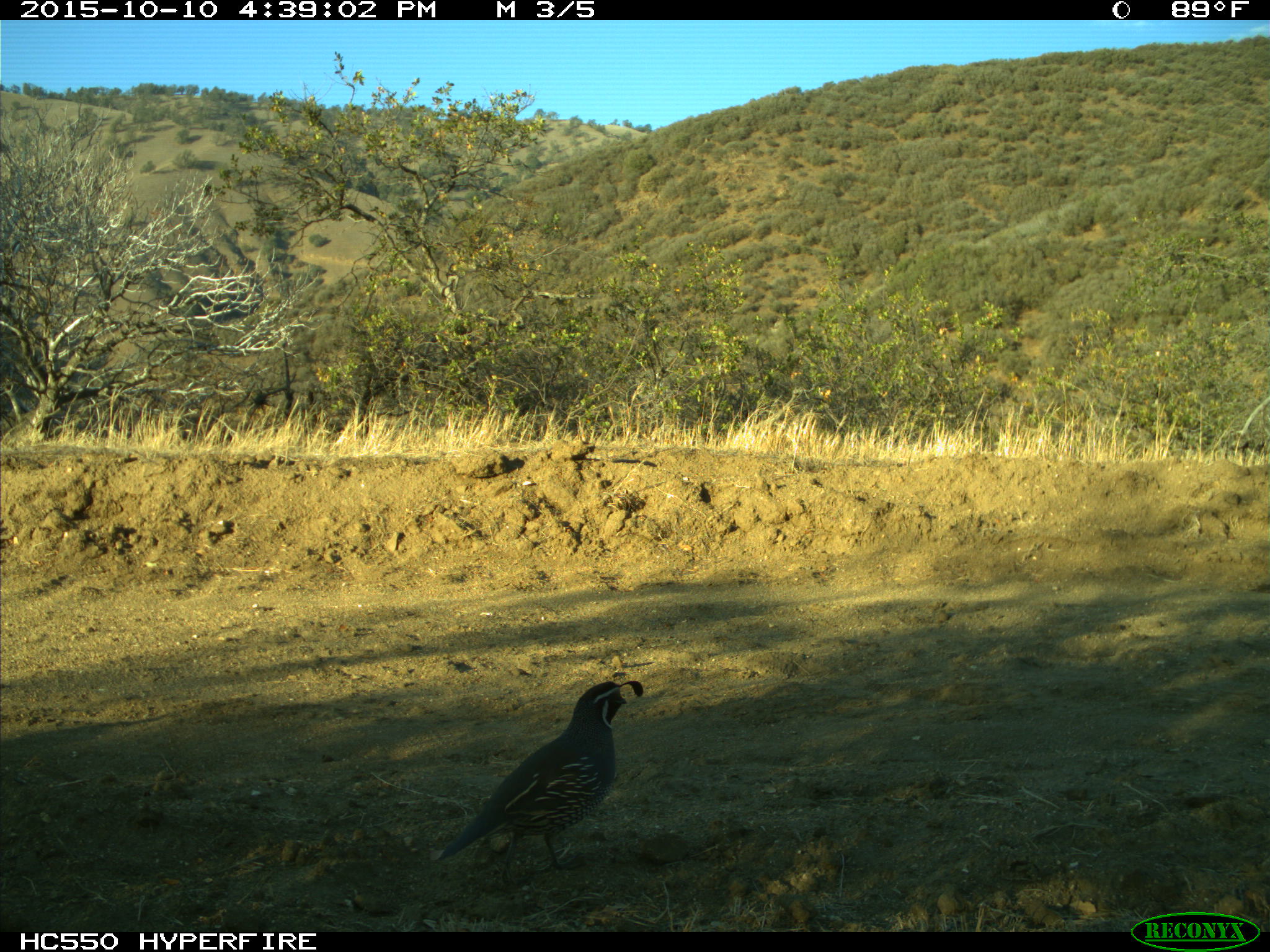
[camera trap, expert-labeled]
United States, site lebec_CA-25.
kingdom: Animalia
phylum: Chordata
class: Aves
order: Galliformes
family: Odontophoridae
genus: Callipepla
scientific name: Callipepla californica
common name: california quail